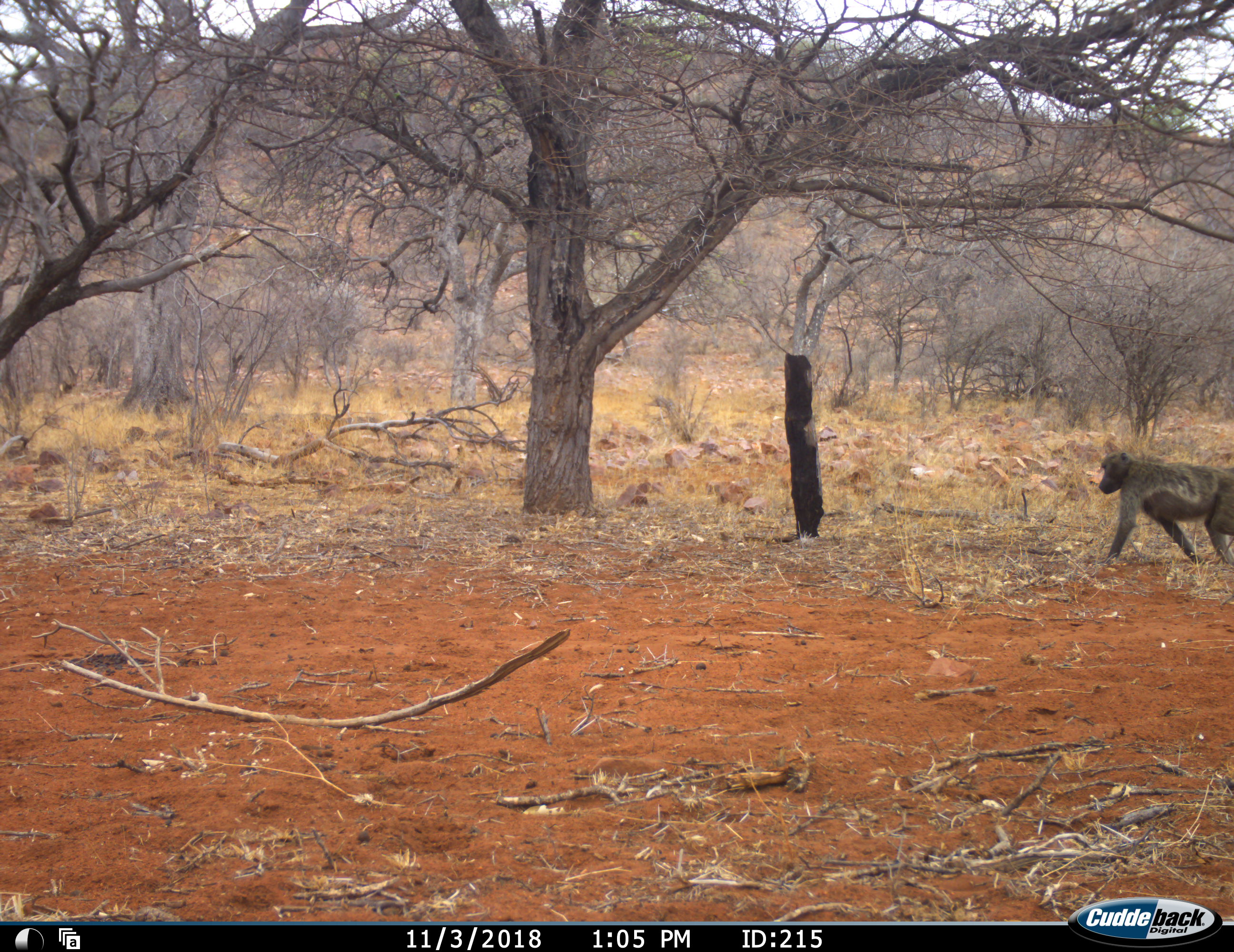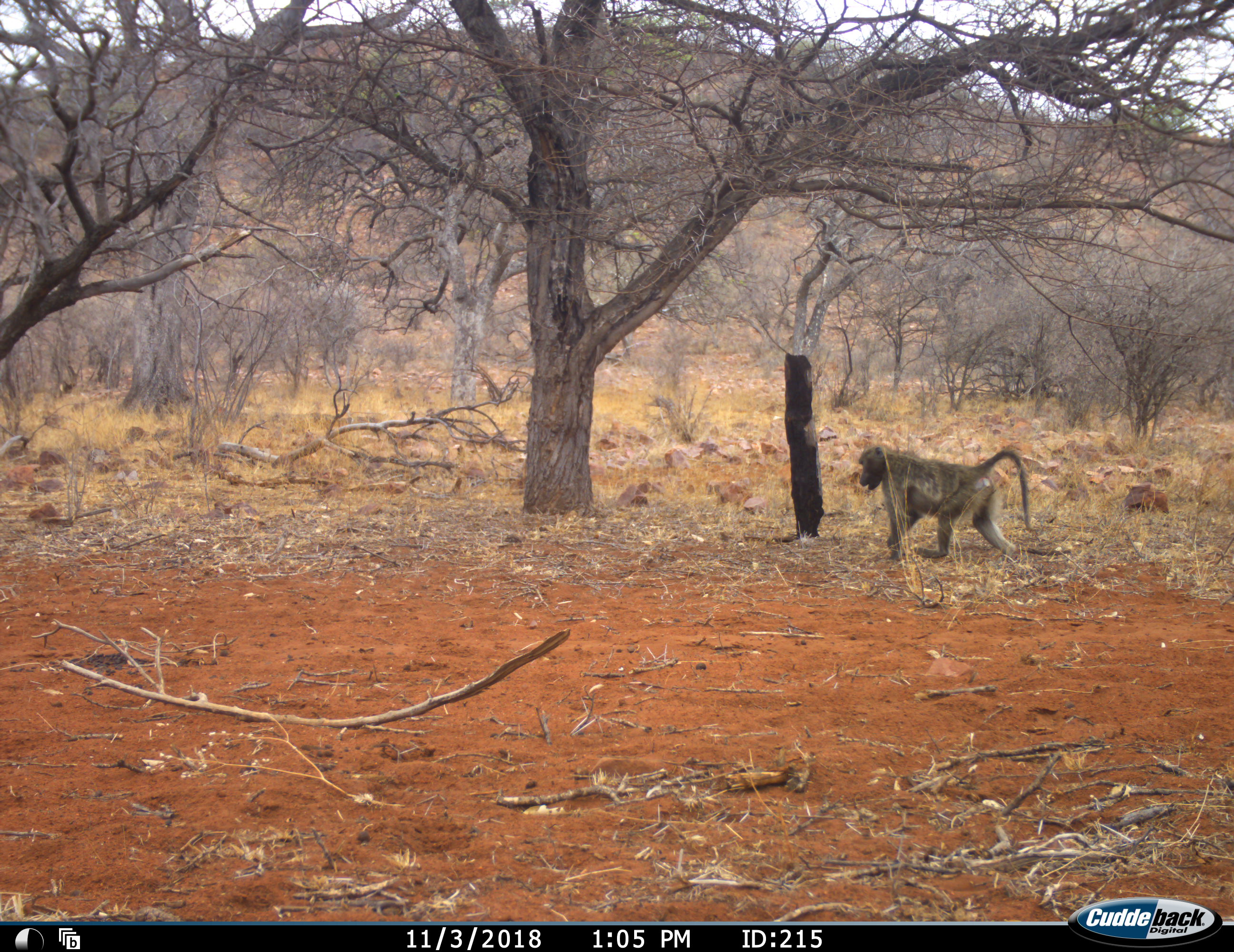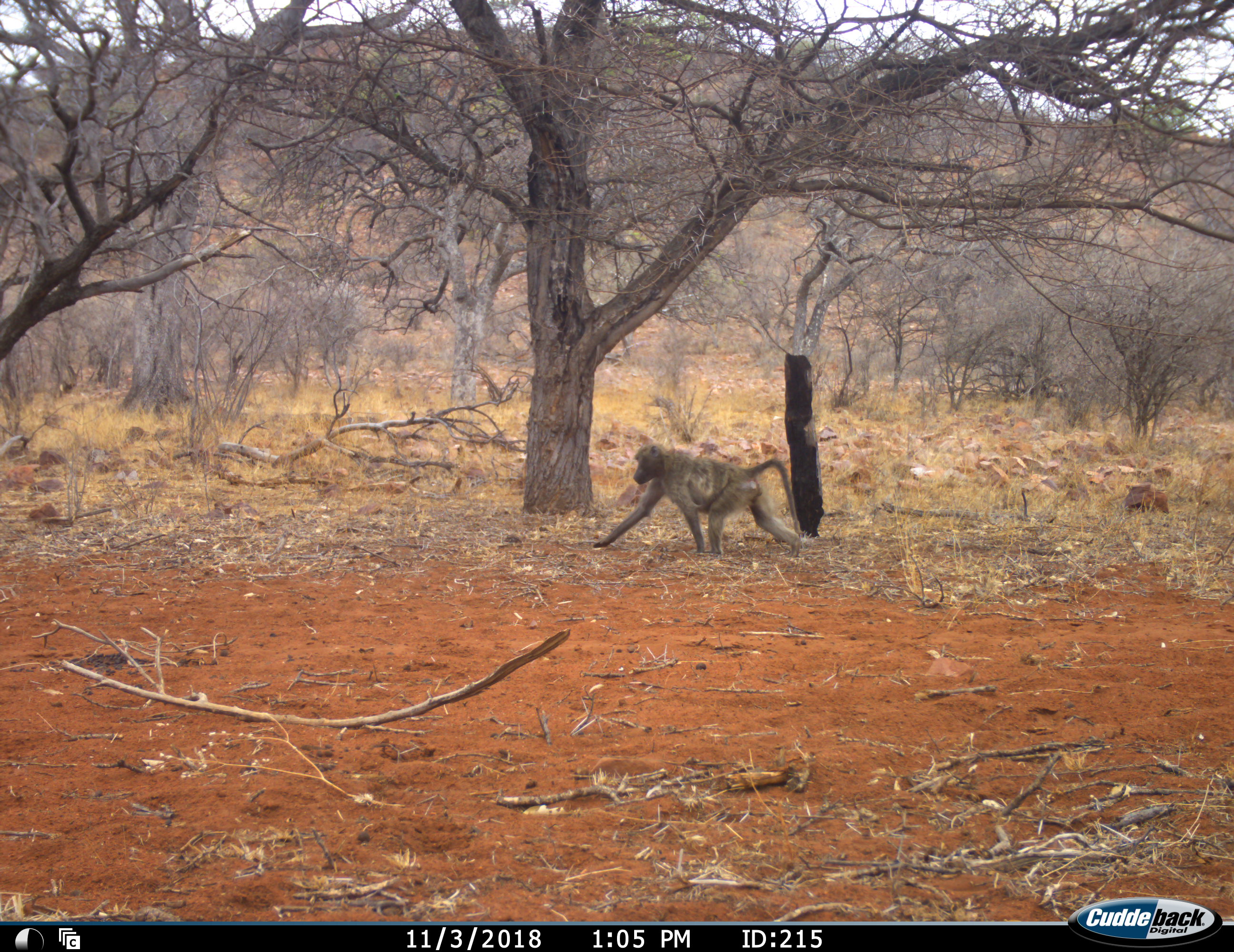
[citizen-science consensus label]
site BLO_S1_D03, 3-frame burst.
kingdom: Animalia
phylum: Chordata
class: Mammalia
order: Primates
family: Cercopithecidae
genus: Papio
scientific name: Papio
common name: baboon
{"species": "baboon (Papio)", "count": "1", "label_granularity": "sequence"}